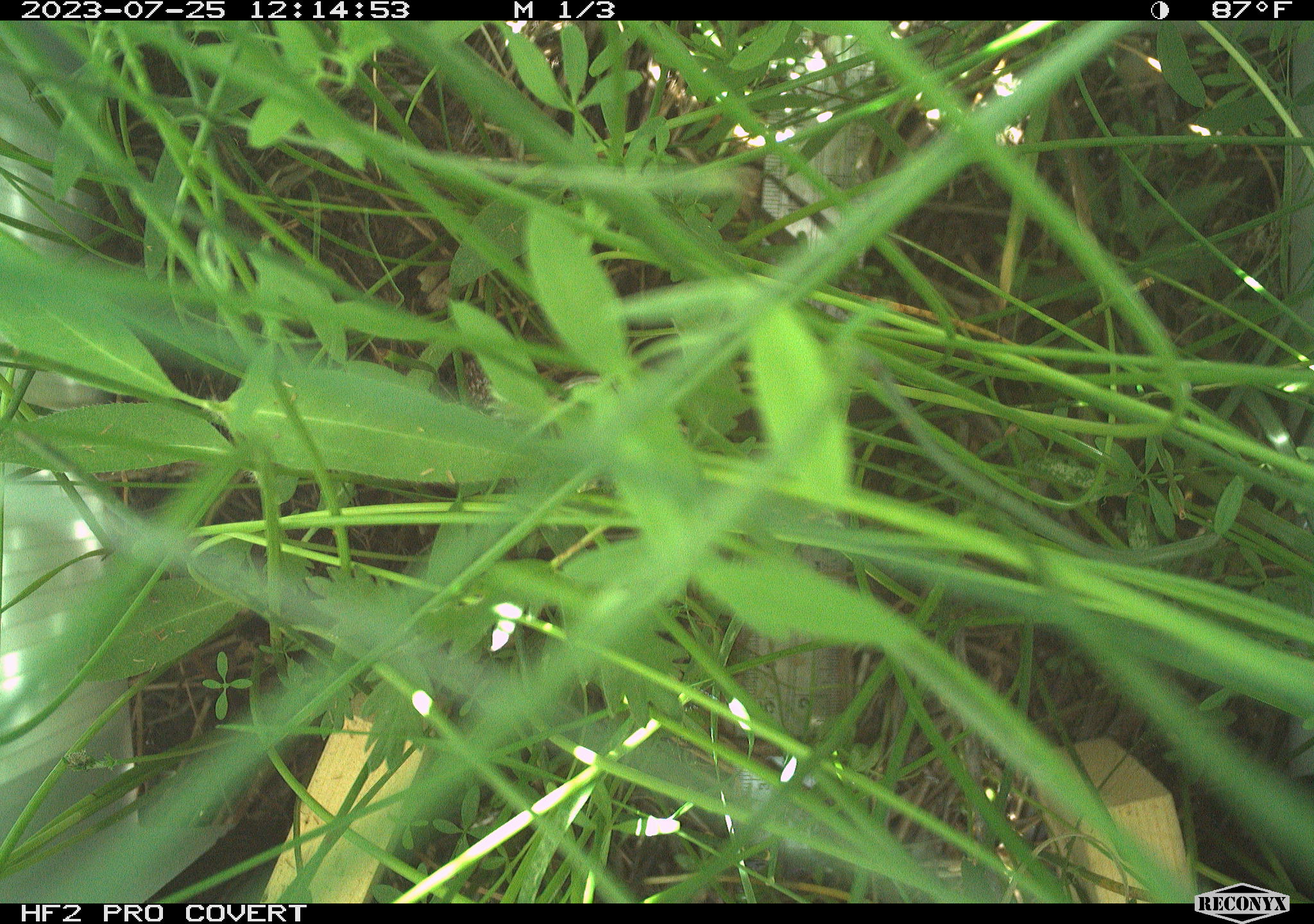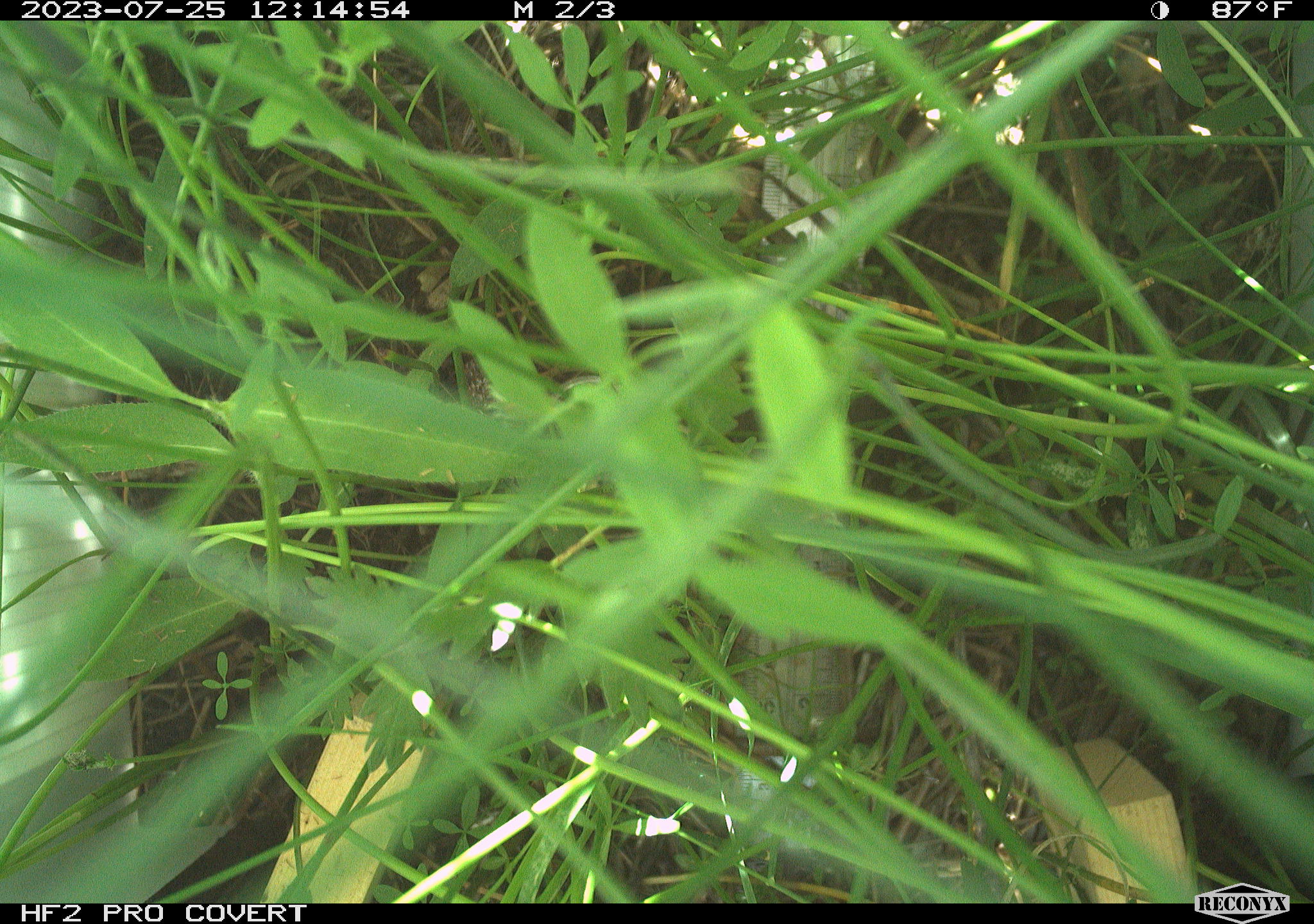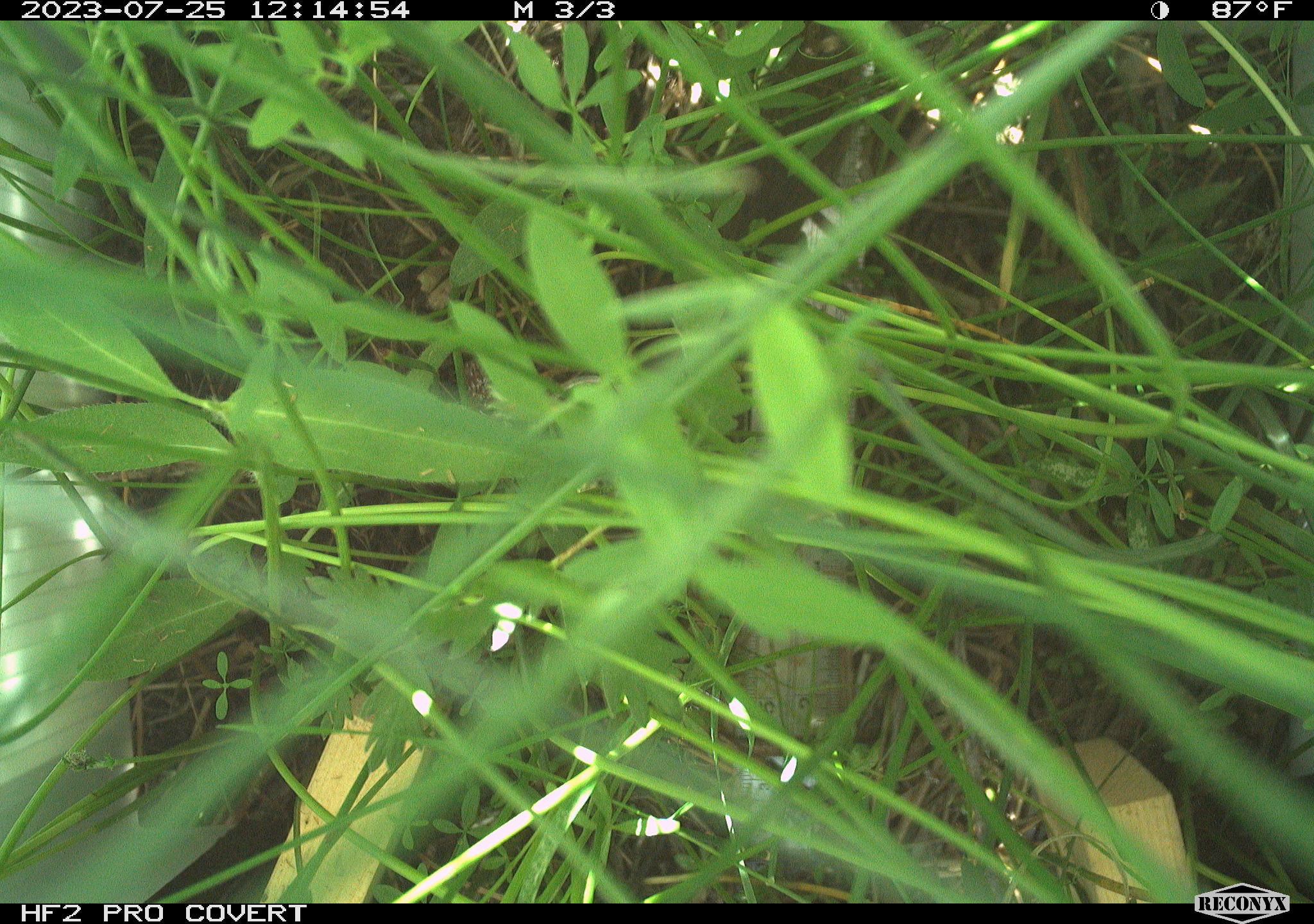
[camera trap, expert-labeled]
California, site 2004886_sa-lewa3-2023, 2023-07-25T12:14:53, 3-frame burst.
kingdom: Animalia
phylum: Chordata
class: Mammalia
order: Rodentia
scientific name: Rodentia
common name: rodent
Rodent (Rodentia).